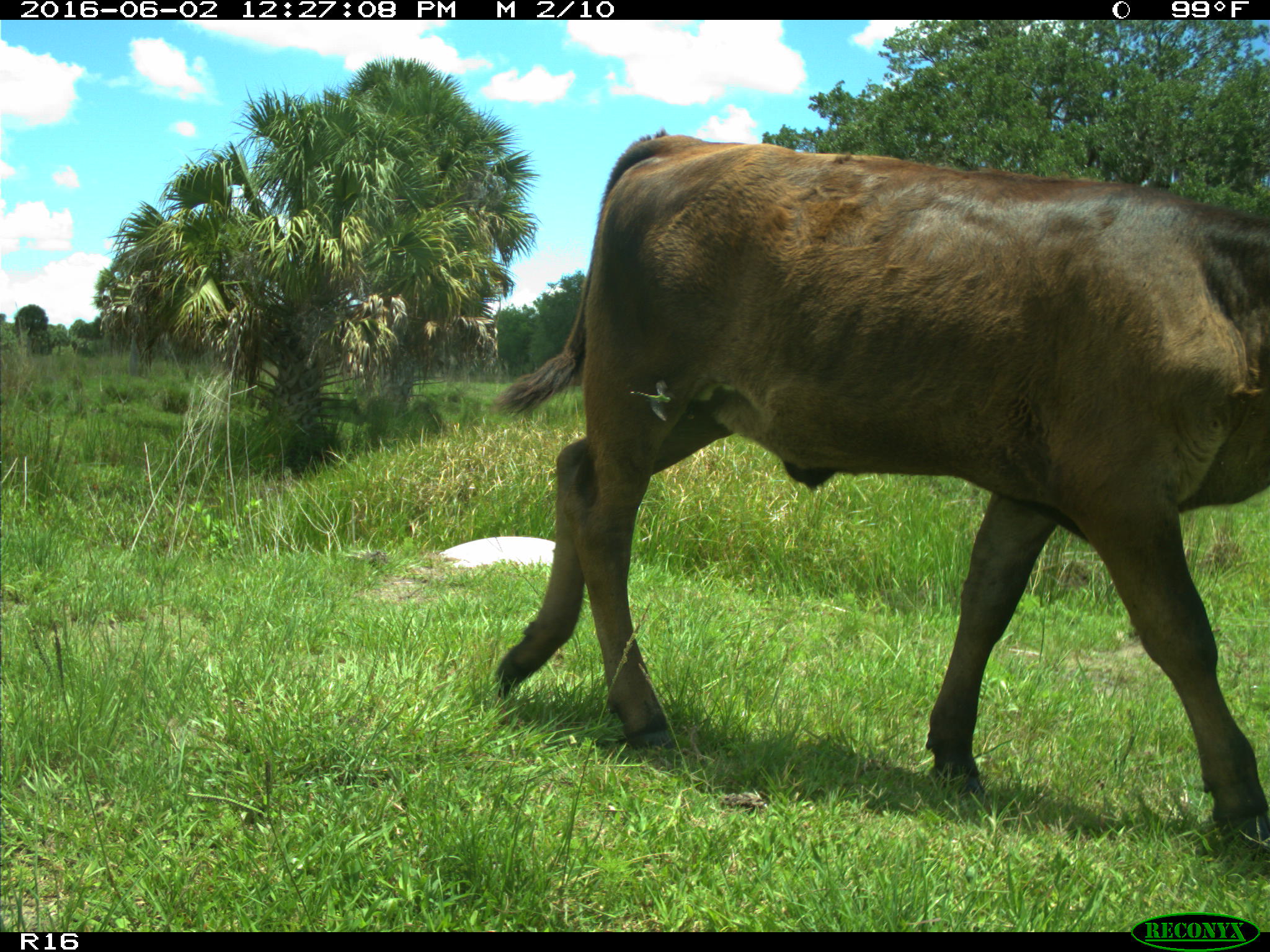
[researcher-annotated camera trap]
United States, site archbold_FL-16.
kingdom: Animalia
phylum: Chordata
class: Mammalia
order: Artiodactyla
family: Bovidae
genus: Bos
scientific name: Bos taurus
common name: domestic cow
Bos taurus (domestic cow).